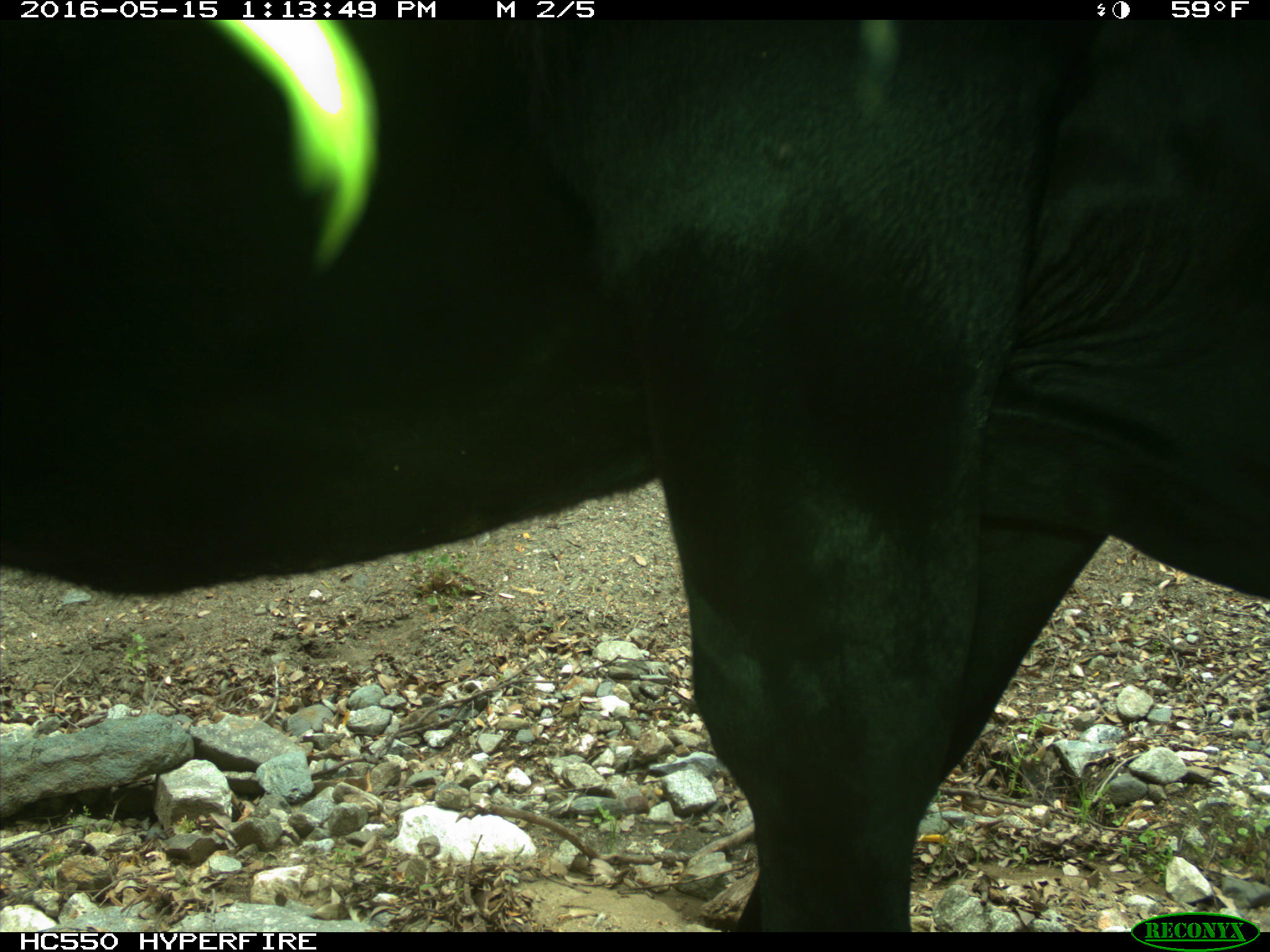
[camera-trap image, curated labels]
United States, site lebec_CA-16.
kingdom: Animalia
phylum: Chordata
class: Mammalia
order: Artiodactyla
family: Bovidae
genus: Bos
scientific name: Bos taurus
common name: domestic cow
Bos taurus (domestic cow).